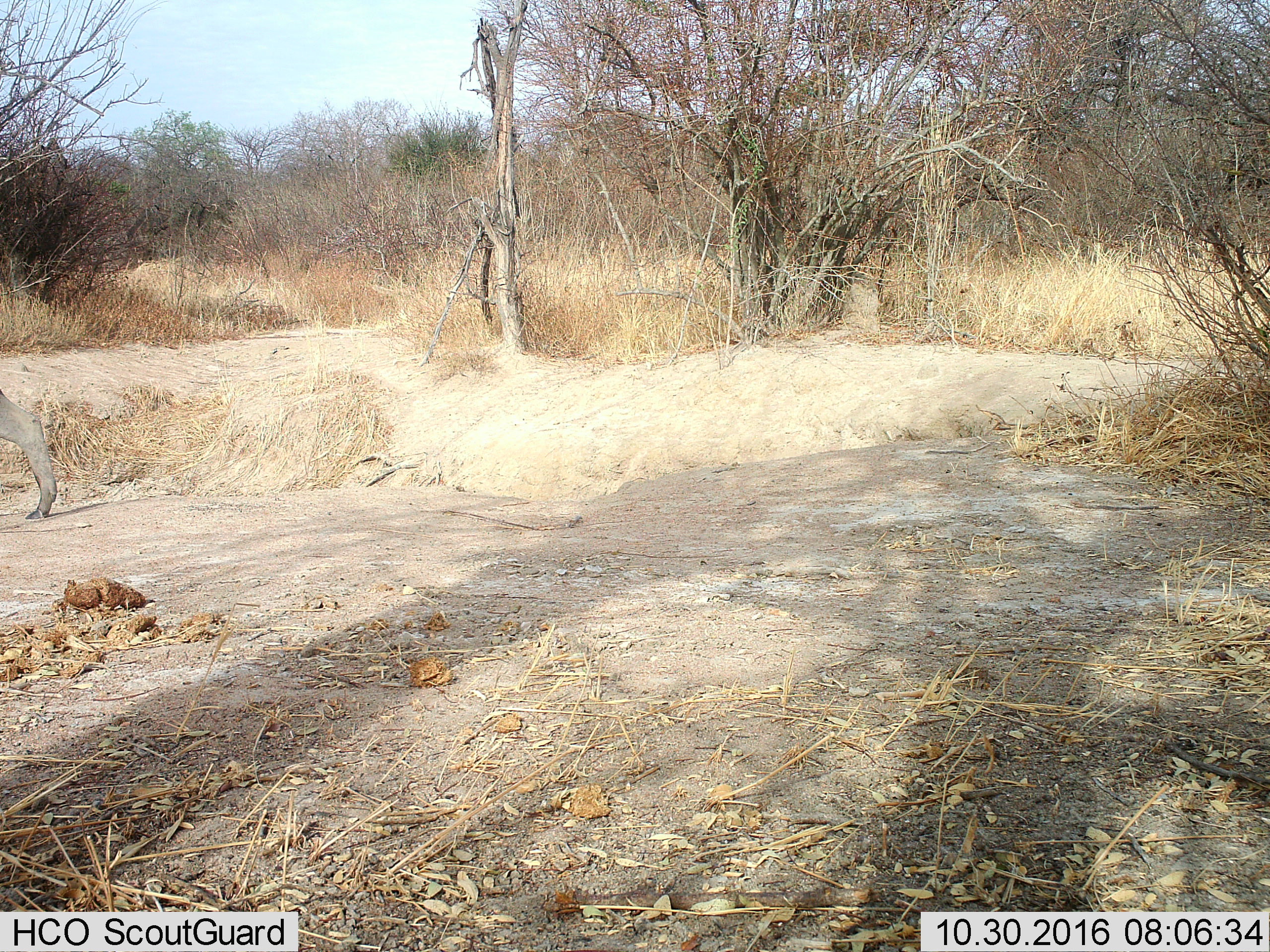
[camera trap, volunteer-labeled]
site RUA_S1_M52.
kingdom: Animalia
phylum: Chordata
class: Mammalia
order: Artiodactyla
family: Suidae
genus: Phacochoerus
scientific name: Phacochoerus africanus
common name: warthog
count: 1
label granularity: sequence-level